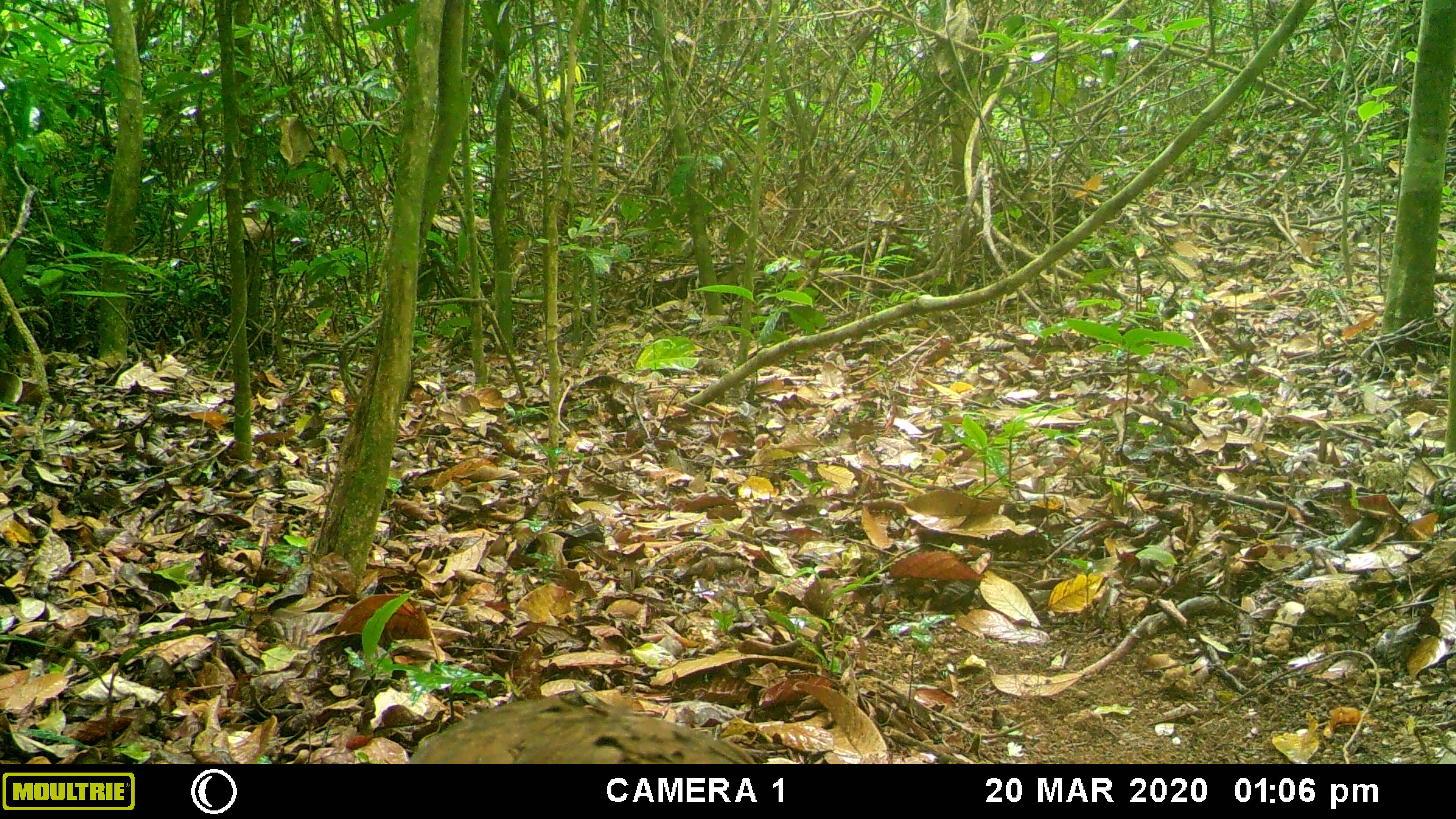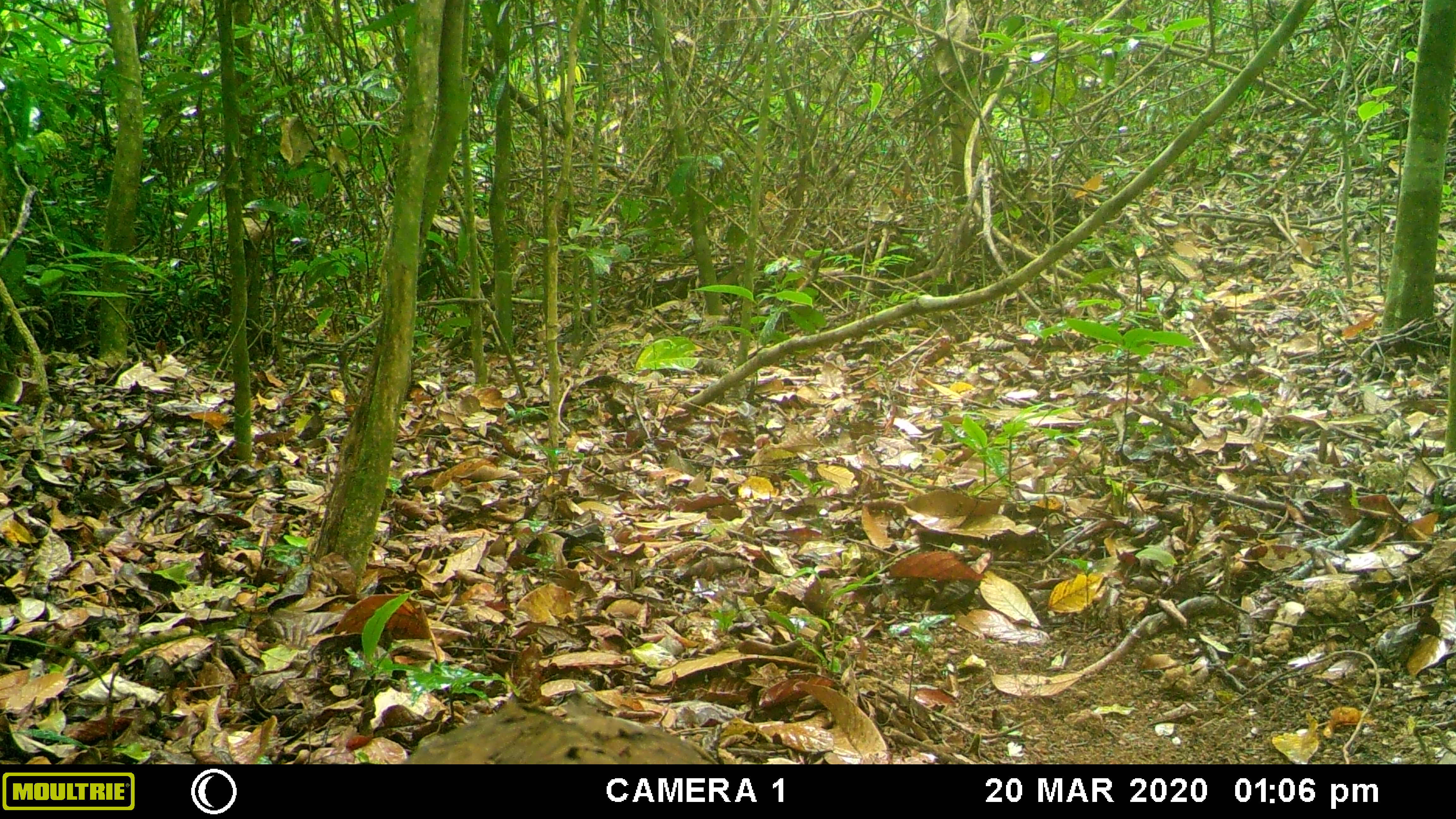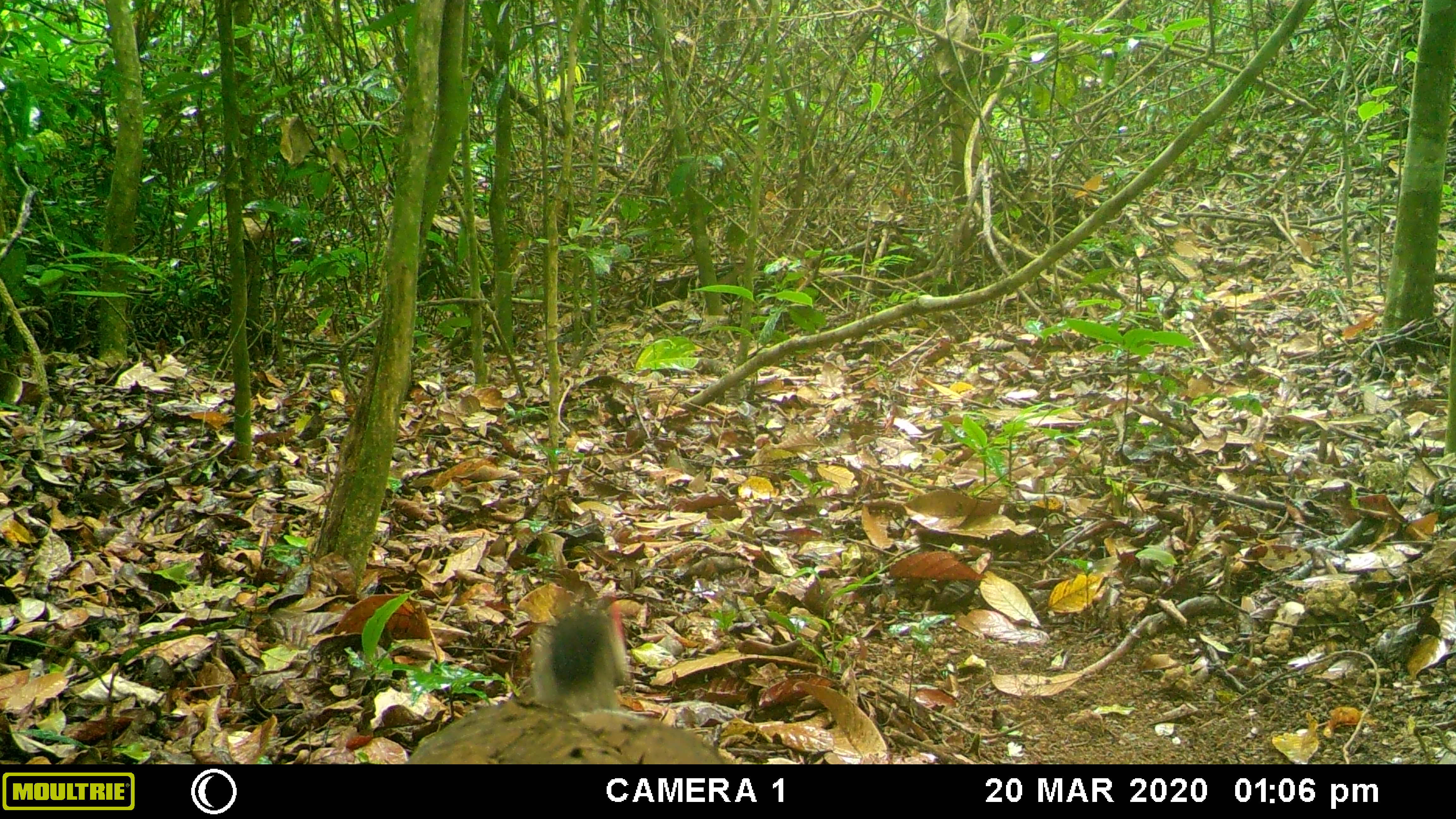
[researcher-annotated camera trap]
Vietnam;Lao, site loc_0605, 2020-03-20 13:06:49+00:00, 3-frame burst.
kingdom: Animalia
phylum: Chordata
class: Aves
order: Galliformes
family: Phasianidae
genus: Lophura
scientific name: Lophura nycthemera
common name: silver pheasant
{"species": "silver pheasant (Lophura nycthemera)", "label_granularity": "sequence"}